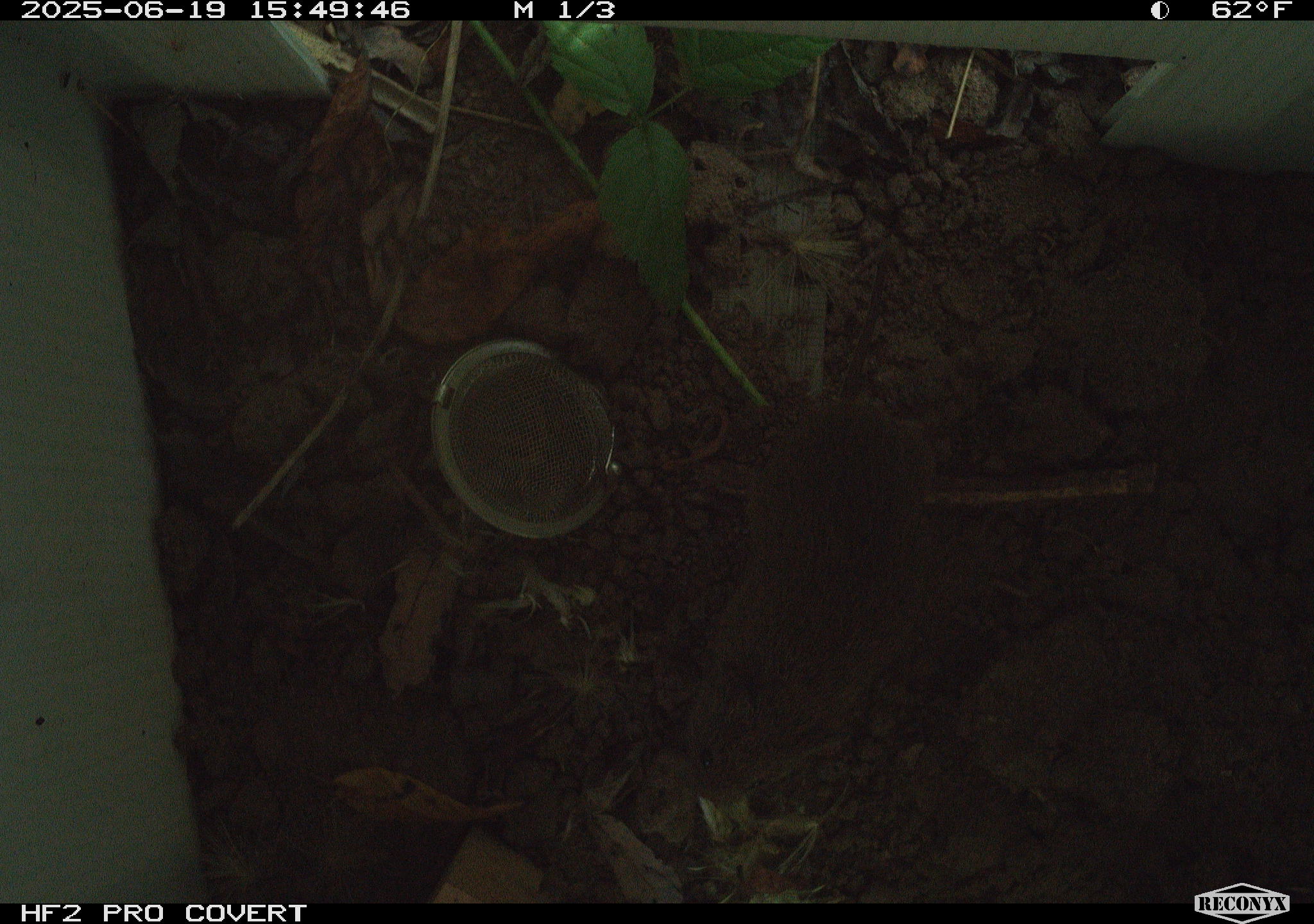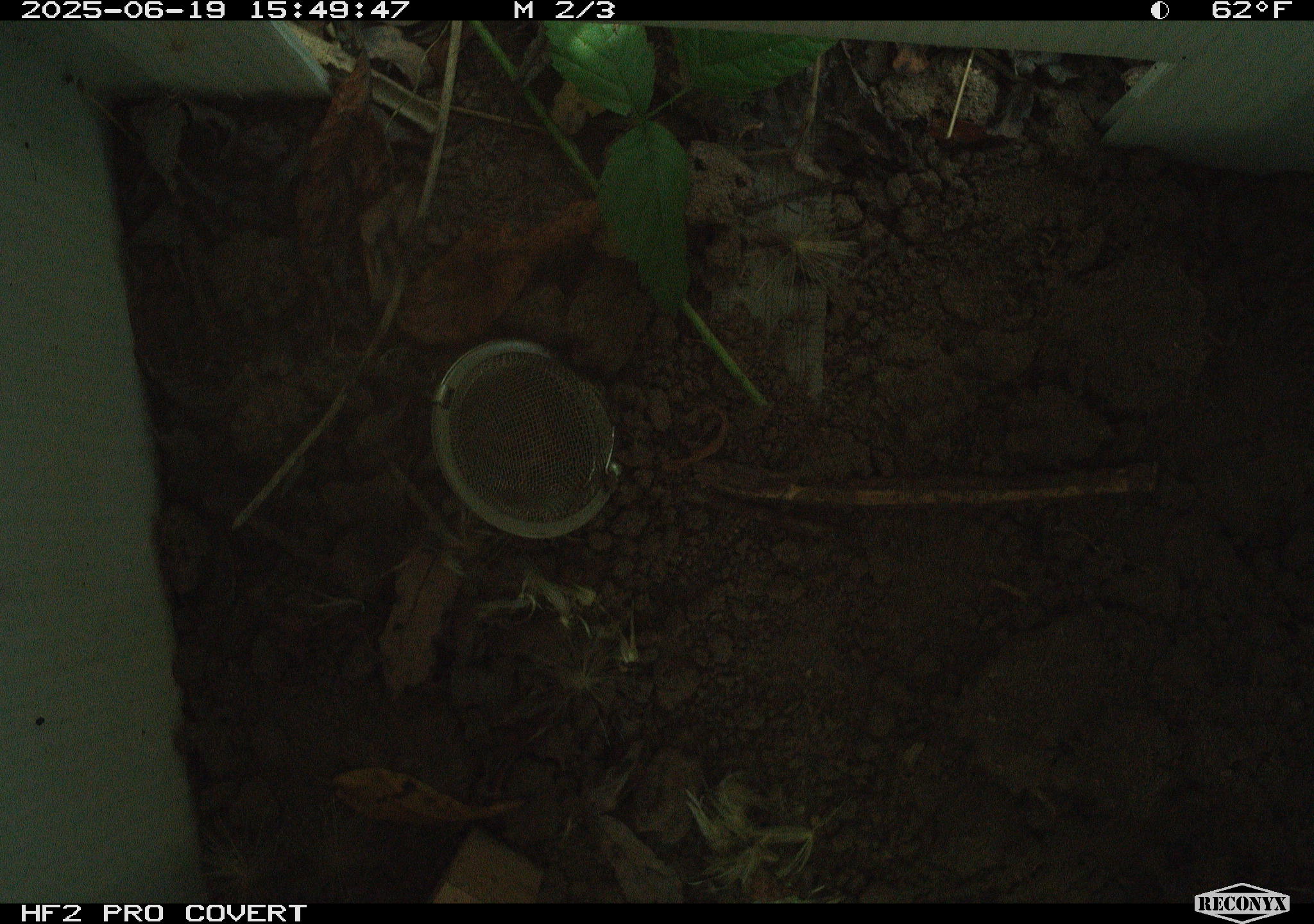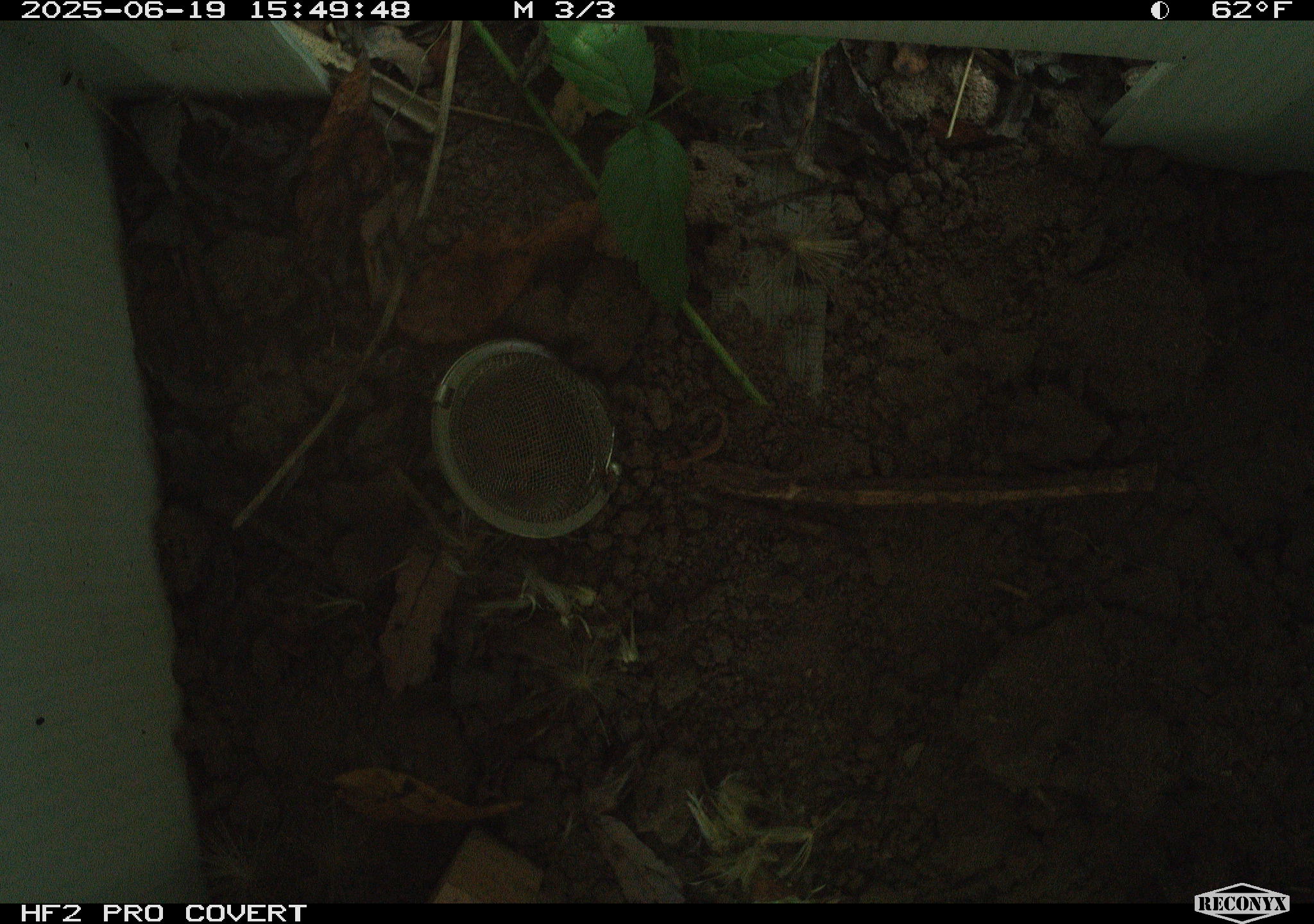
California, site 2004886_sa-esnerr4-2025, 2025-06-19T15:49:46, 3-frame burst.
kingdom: Animalia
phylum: Chordata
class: Mammalia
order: Rodentia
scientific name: Rodentia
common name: rodent